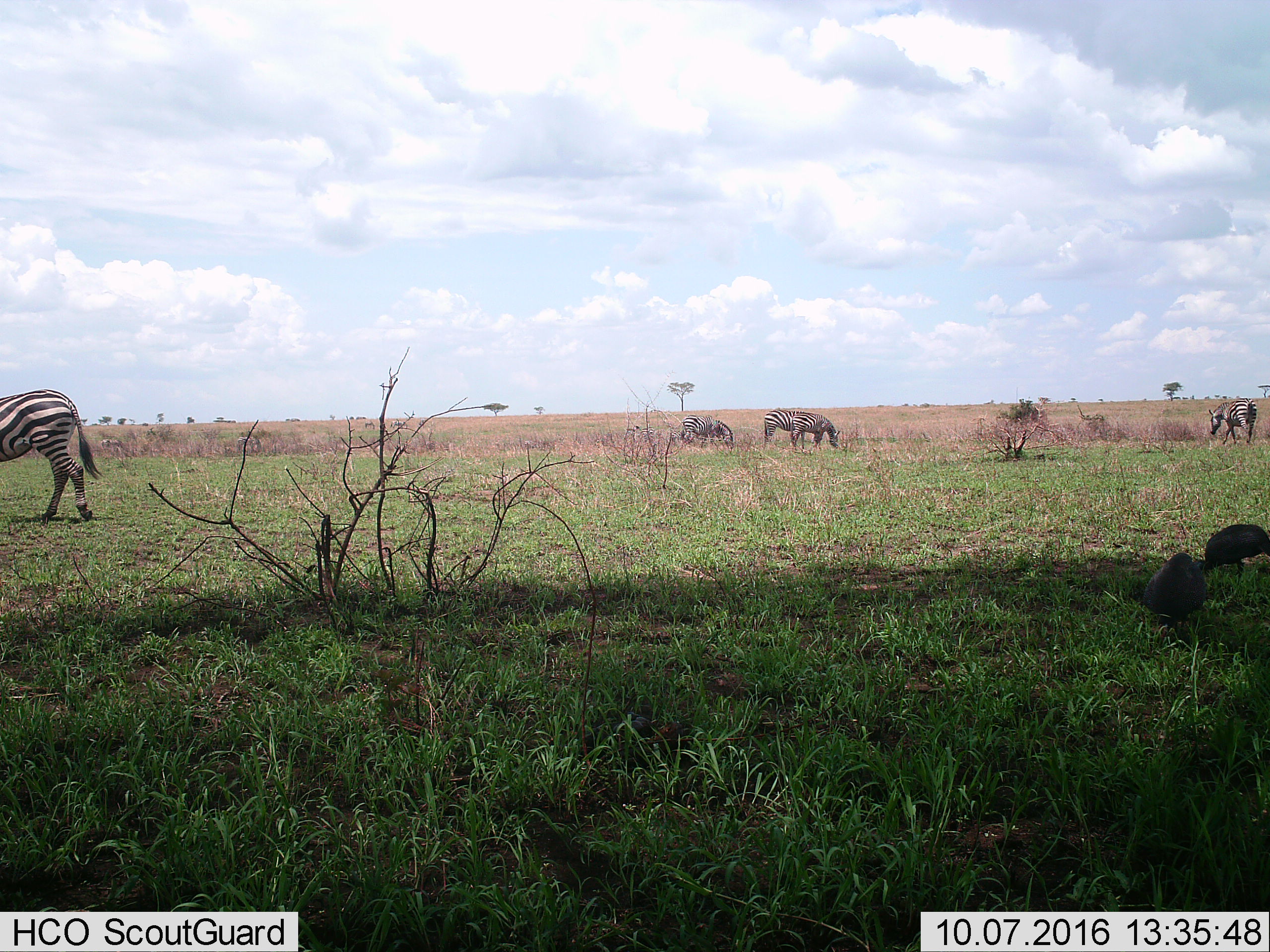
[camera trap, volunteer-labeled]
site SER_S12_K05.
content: unidentified animal